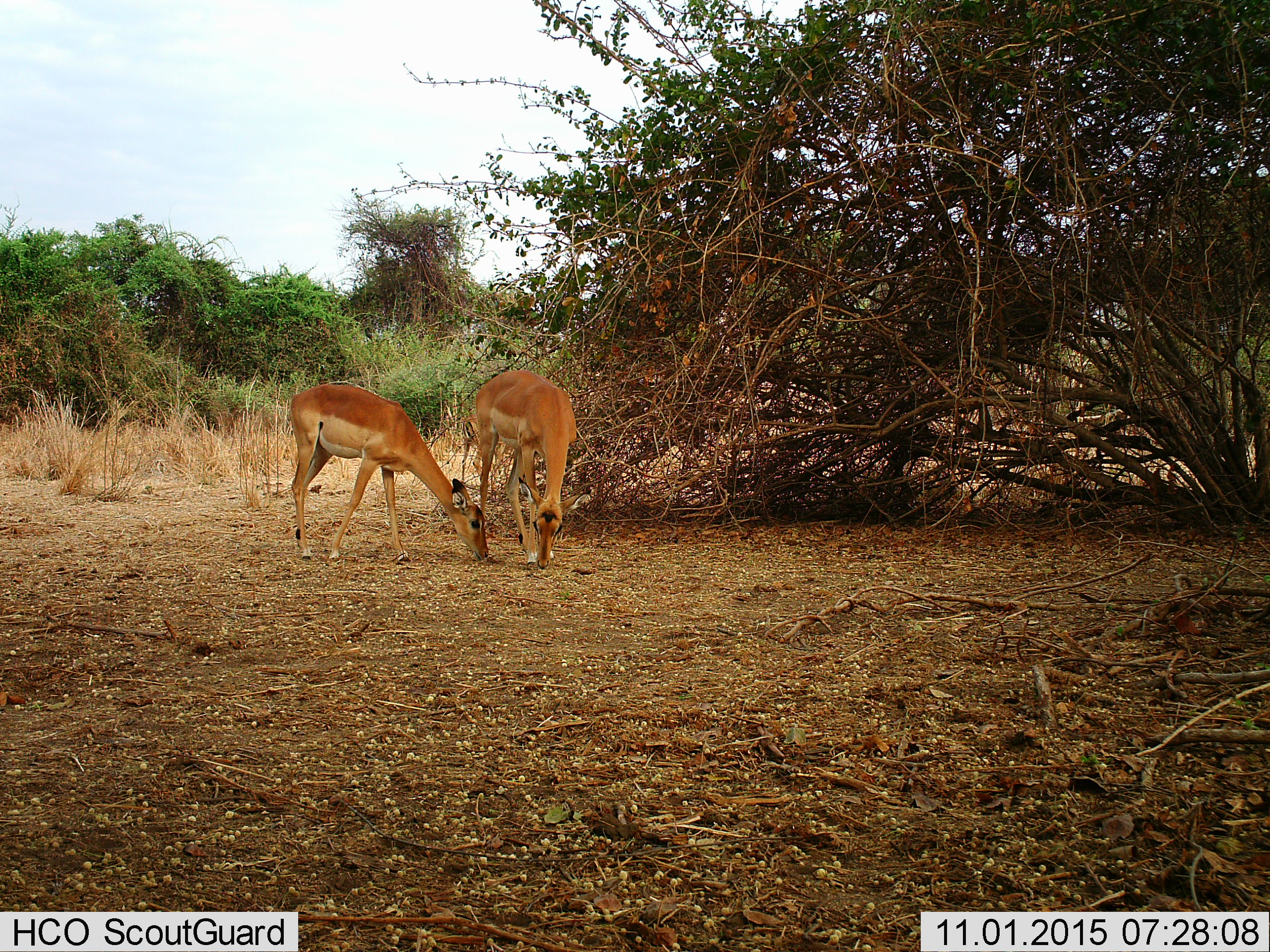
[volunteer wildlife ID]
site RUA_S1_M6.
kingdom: Animalia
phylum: Chordata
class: Mammalia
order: Artiodactyla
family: Bovidae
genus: Aepyceros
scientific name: Aepyceros melampus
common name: impala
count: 2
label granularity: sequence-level